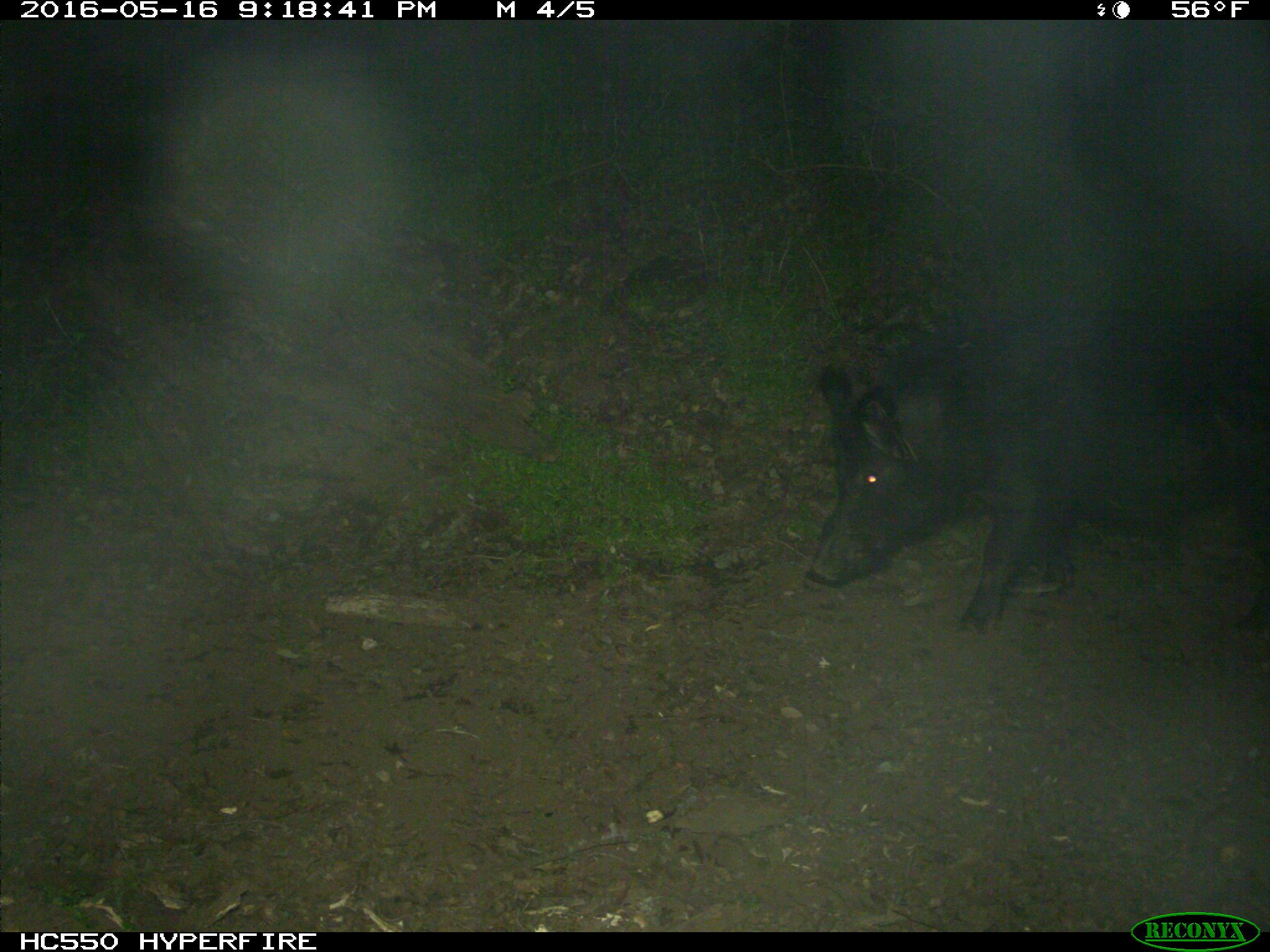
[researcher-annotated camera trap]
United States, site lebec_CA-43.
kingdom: Animalia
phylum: Chordata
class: Mammalia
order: Artiodactyla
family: Suidae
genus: Sus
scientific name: Sus scrofa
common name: wild boar